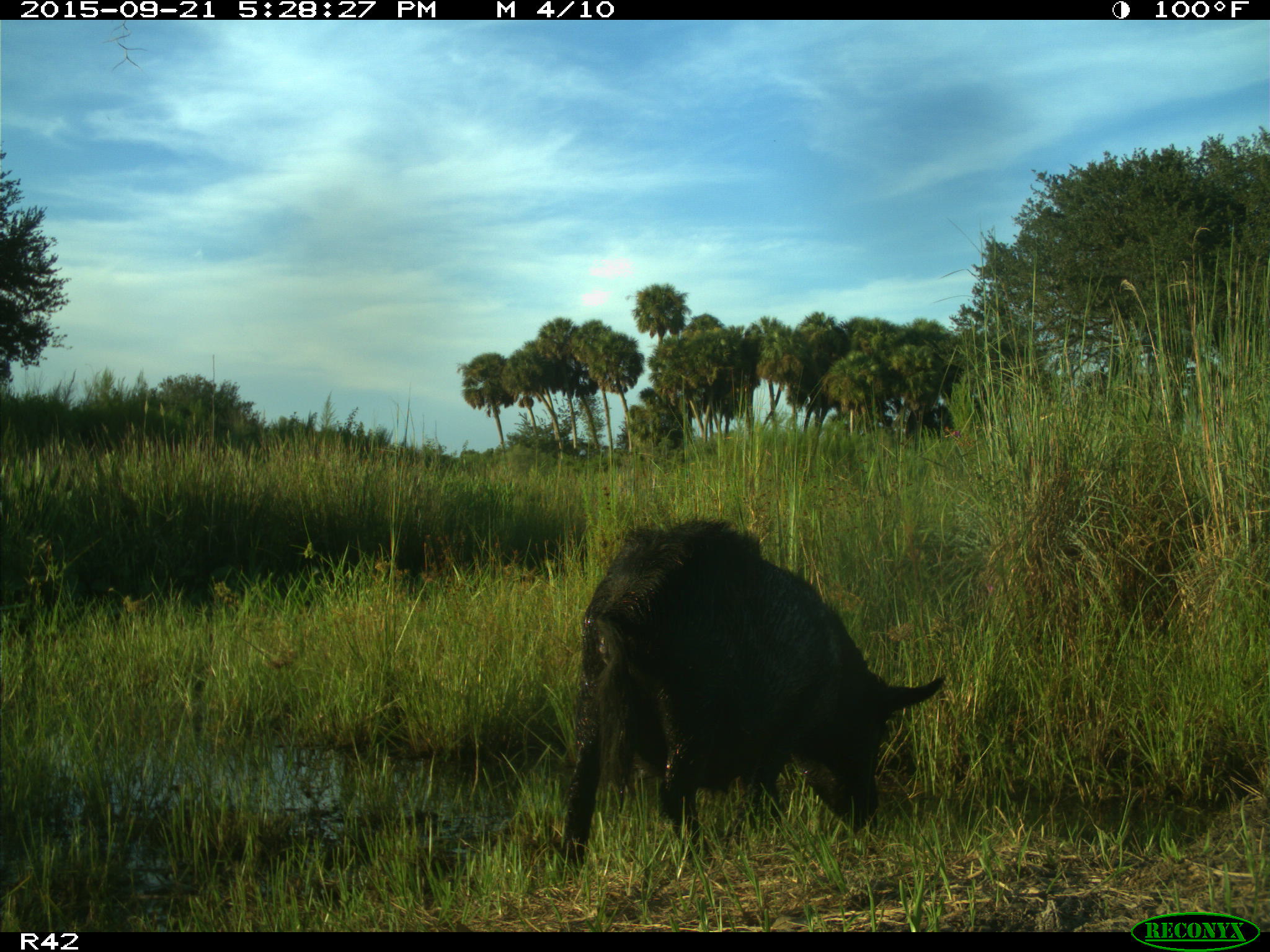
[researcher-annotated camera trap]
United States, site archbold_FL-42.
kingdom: Animalia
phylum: Chordata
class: Mammalia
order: Artiodactyla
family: Suidae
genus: Sus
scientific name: Sus scrofa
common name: wild boar